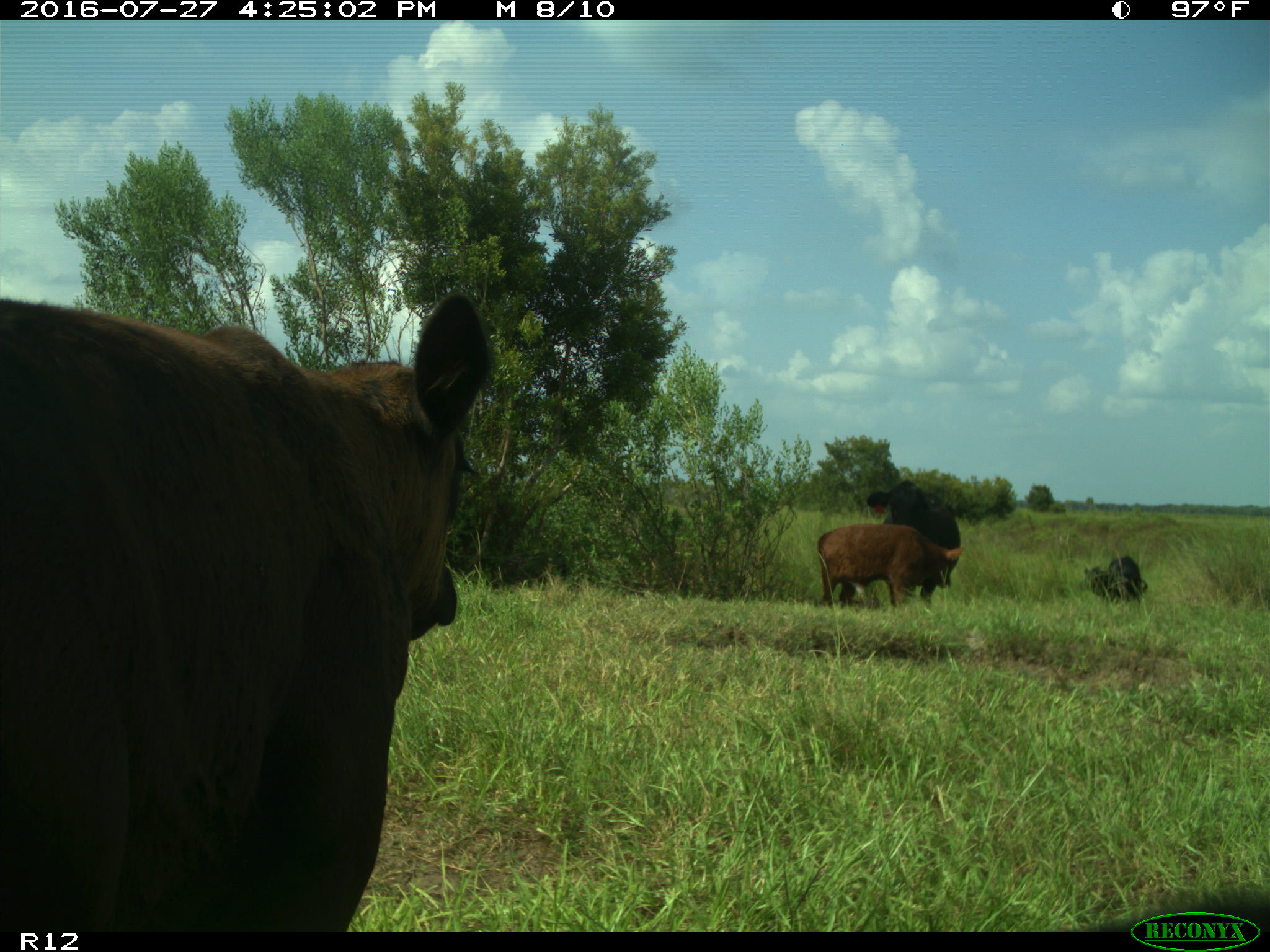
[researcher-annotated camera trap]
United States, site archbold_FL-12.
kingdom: Animalia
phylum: Chordata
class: Mammalia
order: Artiodactyla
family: Bovidae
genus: Bos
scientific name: Bos taurus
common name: domestic cow